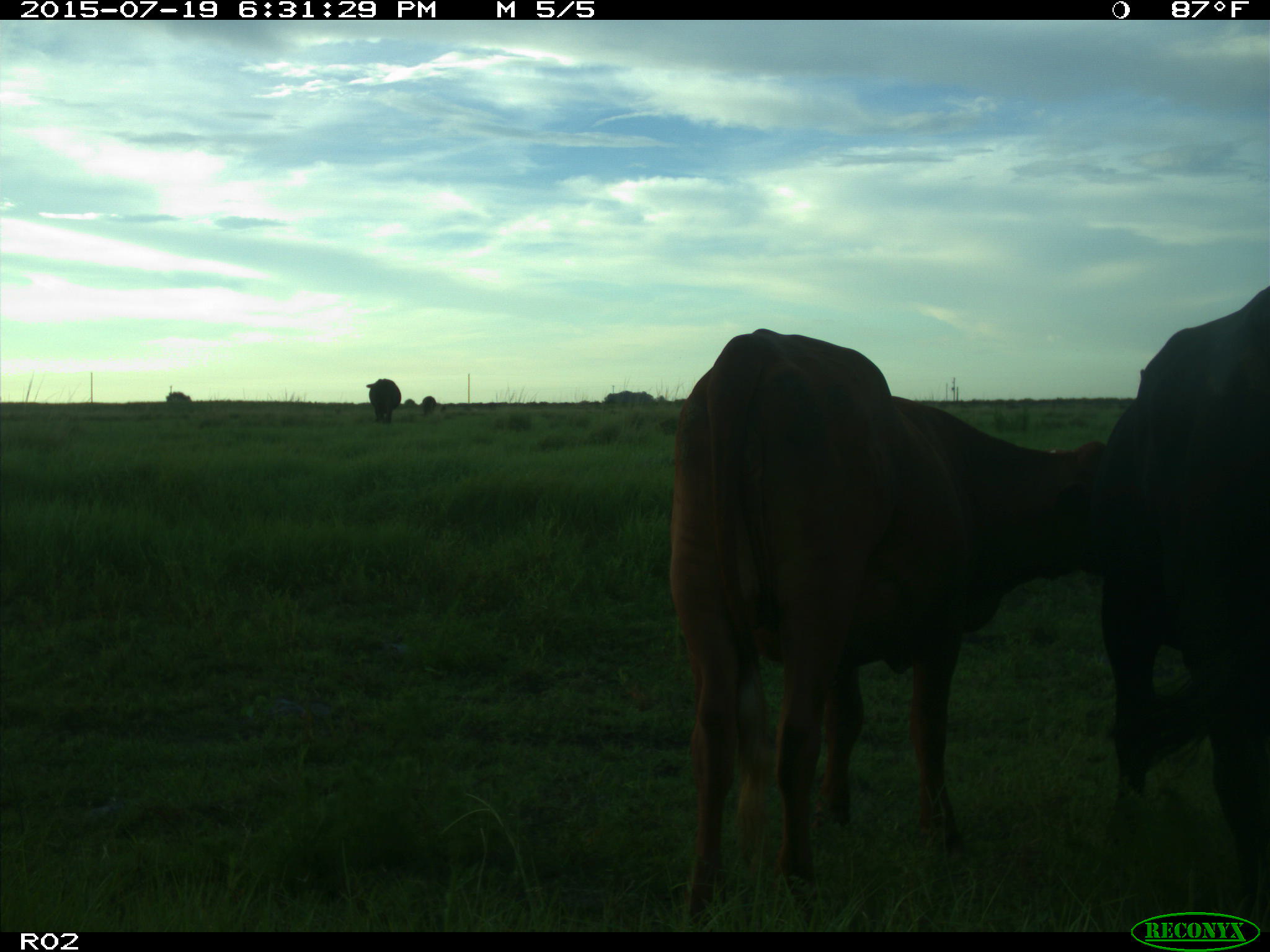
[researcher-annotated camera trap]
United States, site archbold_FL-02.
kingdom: Animalia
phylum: Chordata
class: Mammalia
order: Artiodactyla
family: Bovidae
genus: Bos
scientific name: Bos taurus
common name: domestic cow